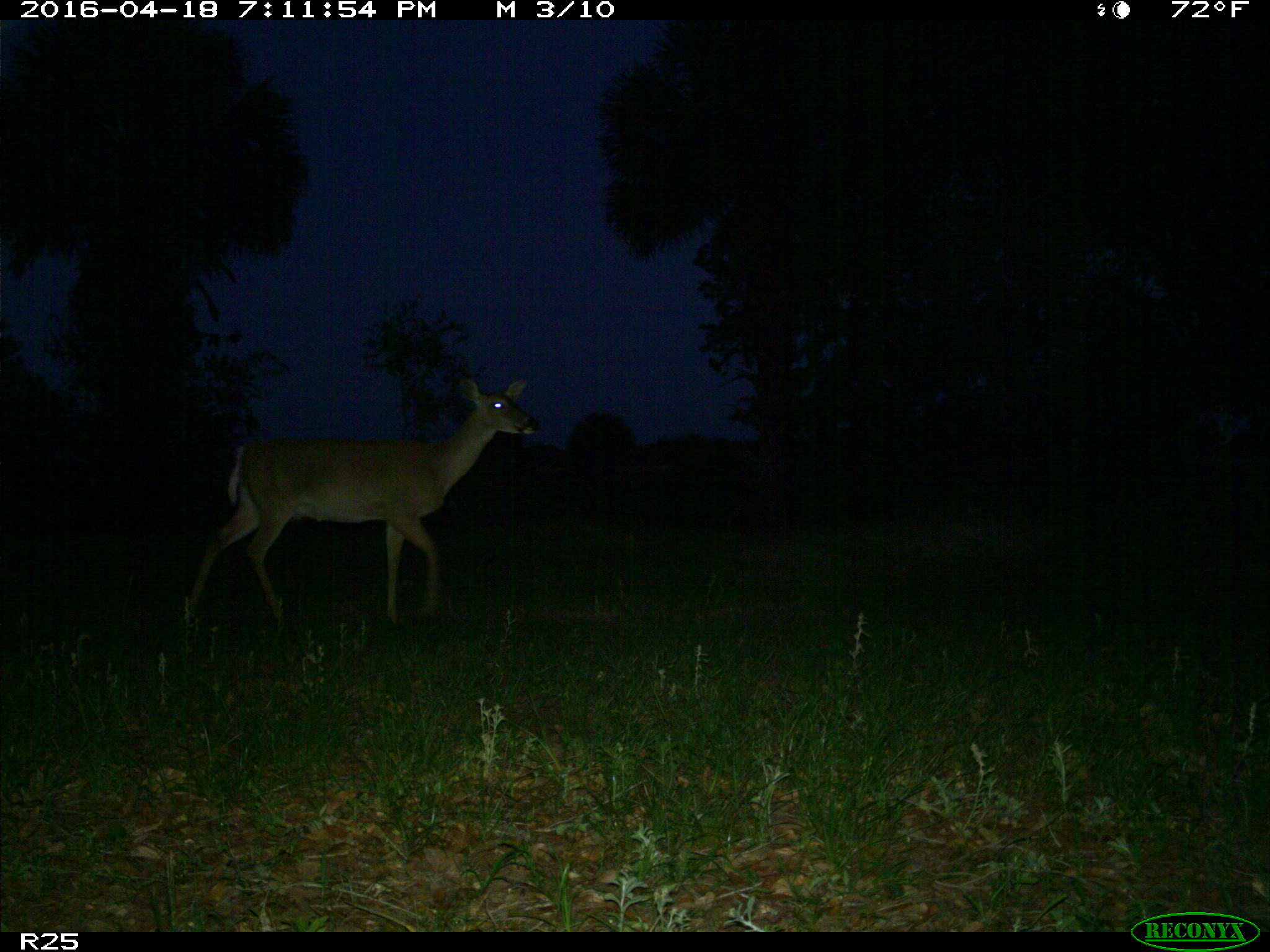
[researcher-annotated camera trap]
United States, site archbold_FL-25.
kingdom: Animalia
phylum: Chordata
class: Mammalia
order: Artiodactyla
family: Cervidae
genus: Odocoileus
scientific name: Odocoileus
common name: deer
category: unidentified deer